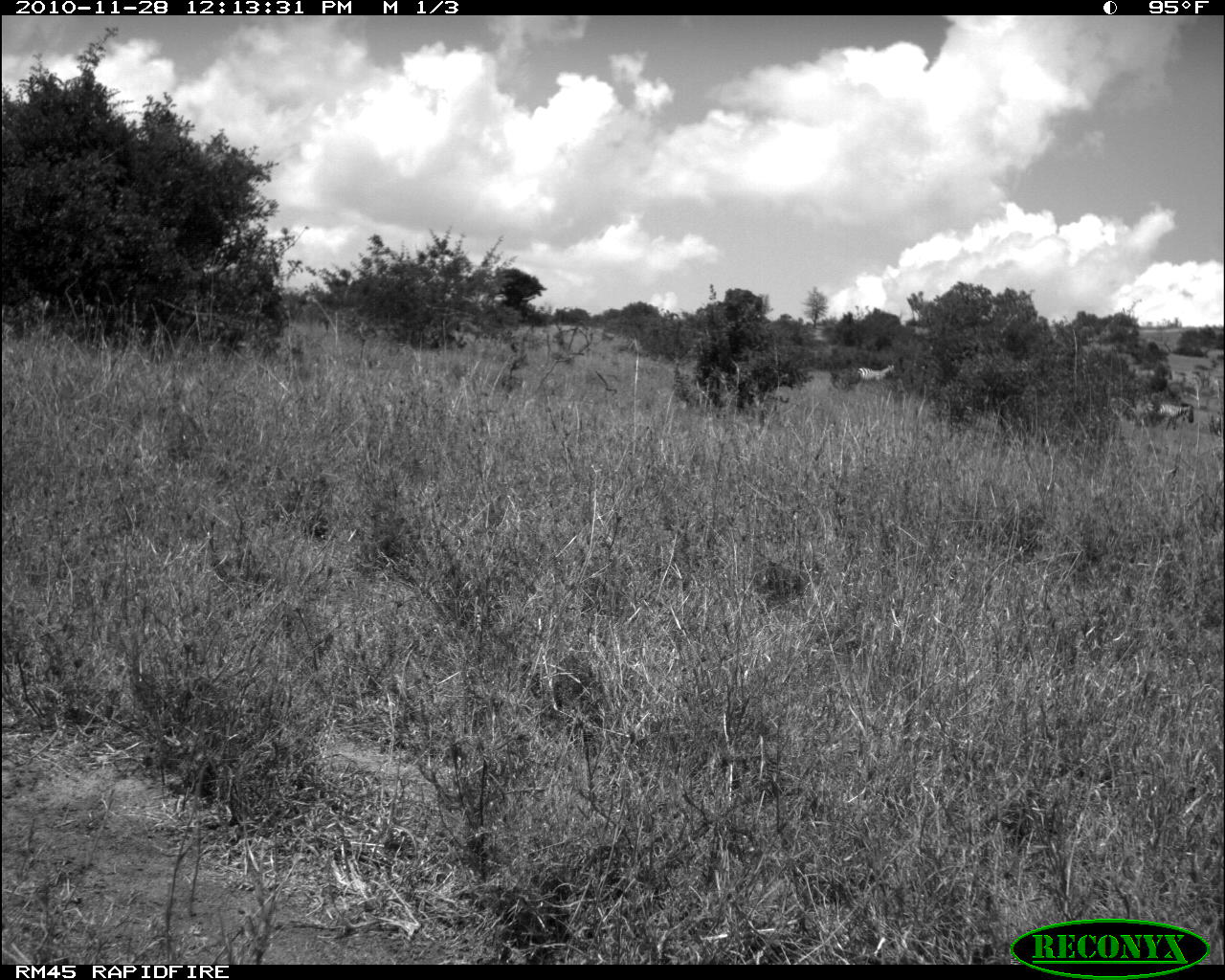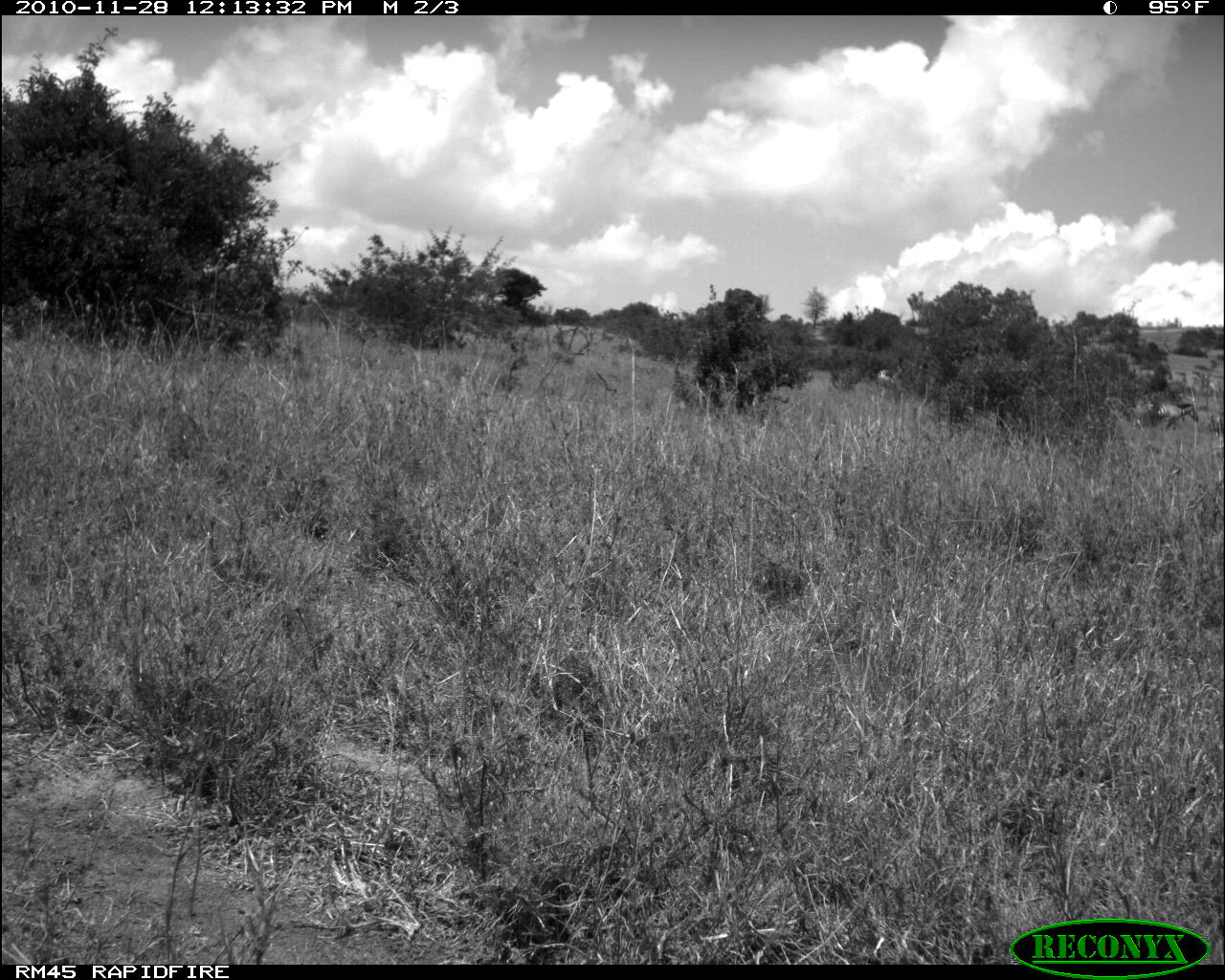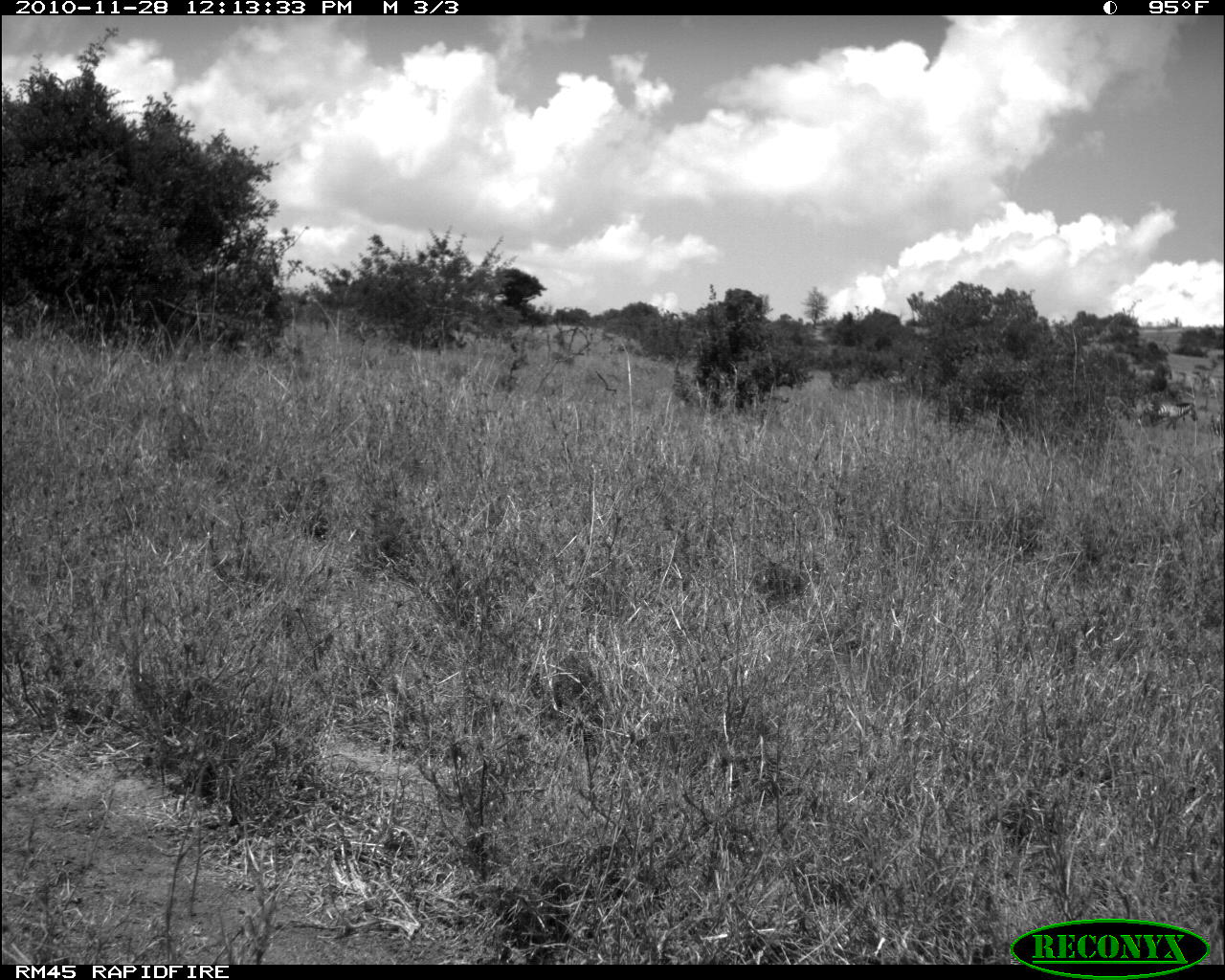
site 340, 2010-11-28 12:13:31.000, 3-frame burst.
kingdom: Animalia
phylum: Chordata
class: Mammalia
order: Perissodactyla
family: Equidae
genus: Equus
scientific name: Equus quagga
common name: plains zebra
Equus quagga (plains zebra), count 2.